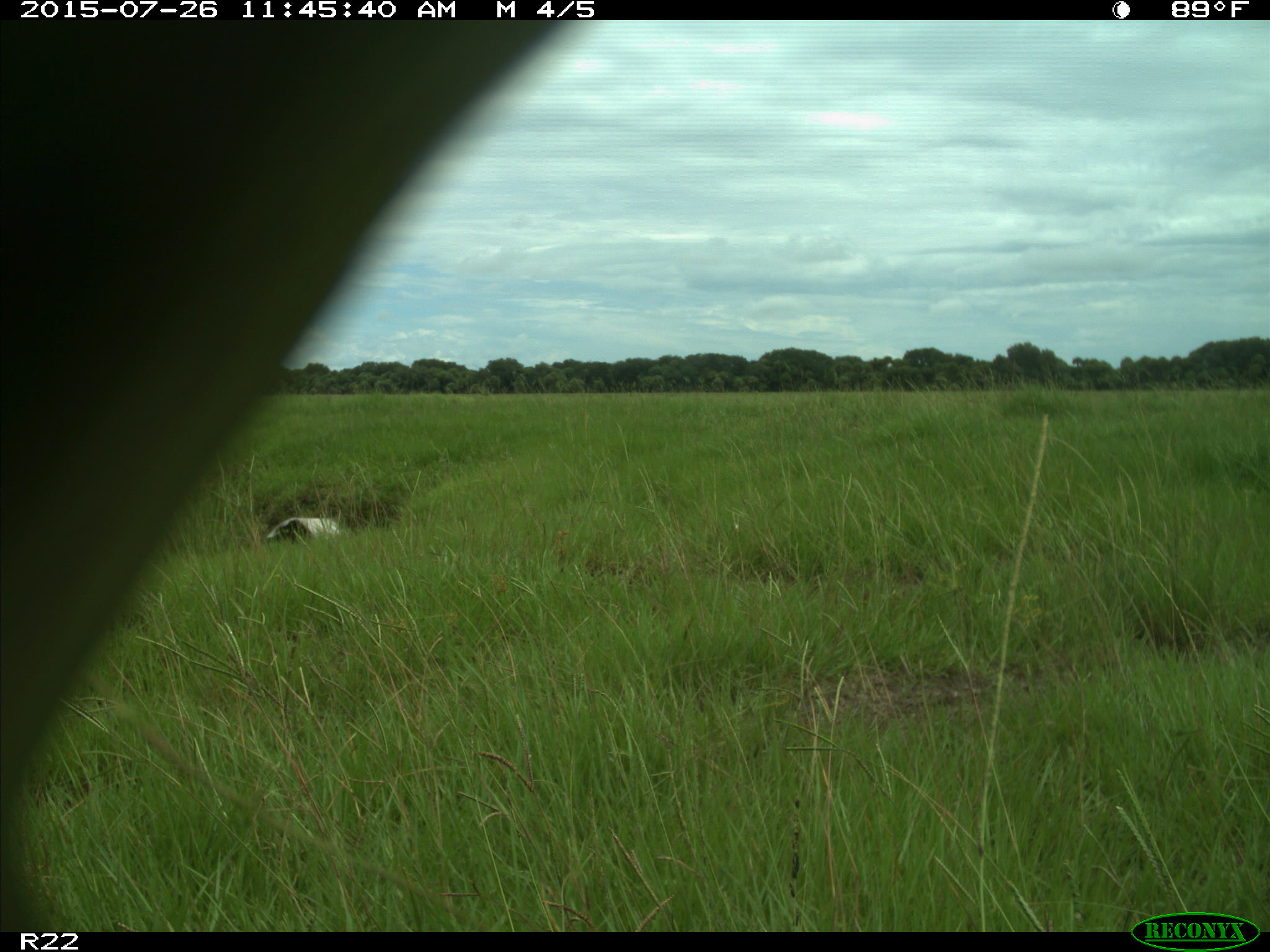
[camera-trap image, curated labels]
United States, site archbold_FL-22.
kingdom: Animalia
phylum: Chordata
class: Mammalia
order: Artiodactyla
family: Bovidae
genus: Bos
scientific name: Bos taurus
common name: domestic cow